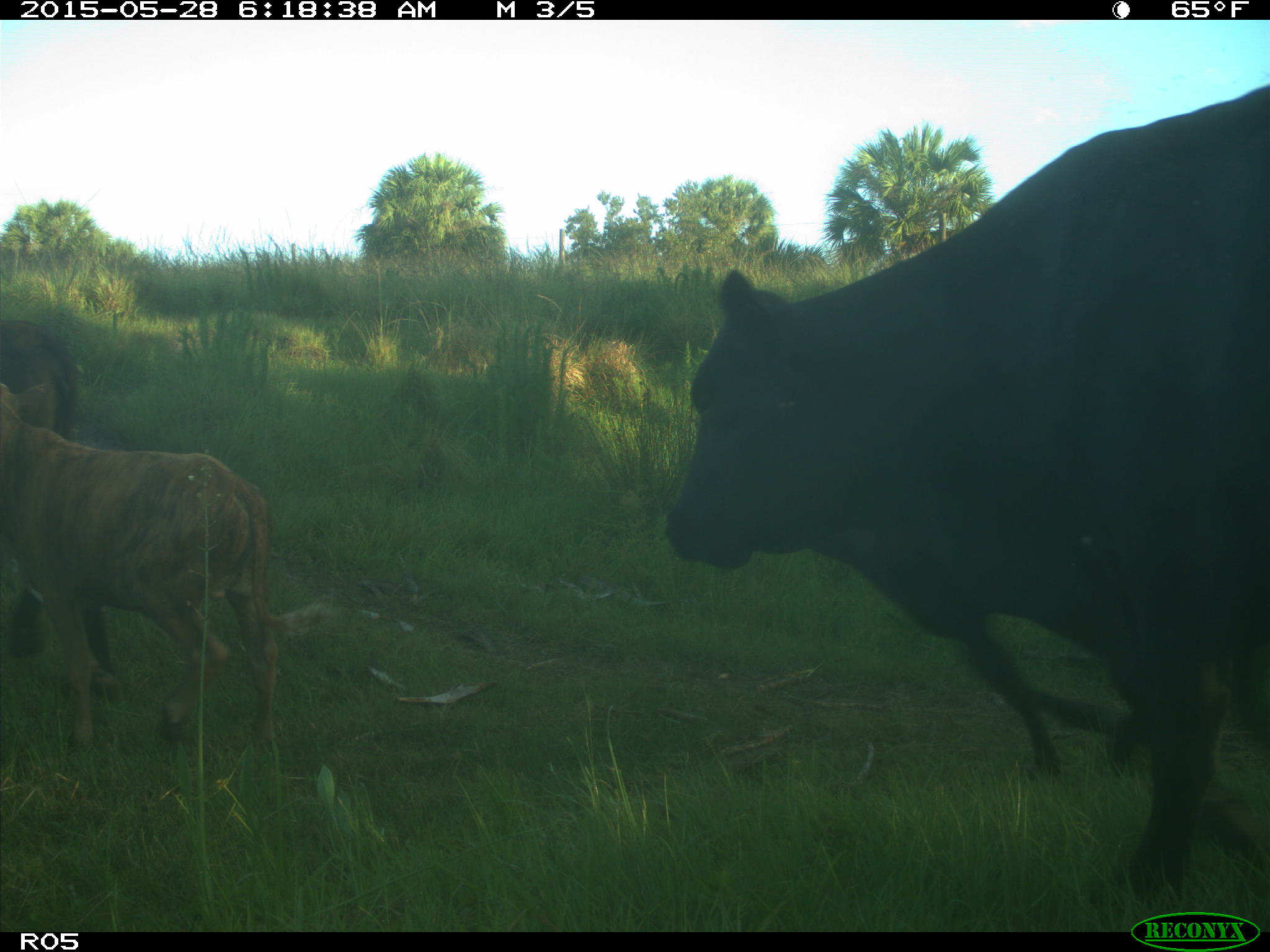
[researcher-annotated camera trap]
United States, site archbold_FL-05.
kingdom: Animalia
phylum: Chordata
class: Mammalia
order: Artiodactyla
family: Bovidae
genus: Bos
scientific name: Bos taurus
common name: domestic cow